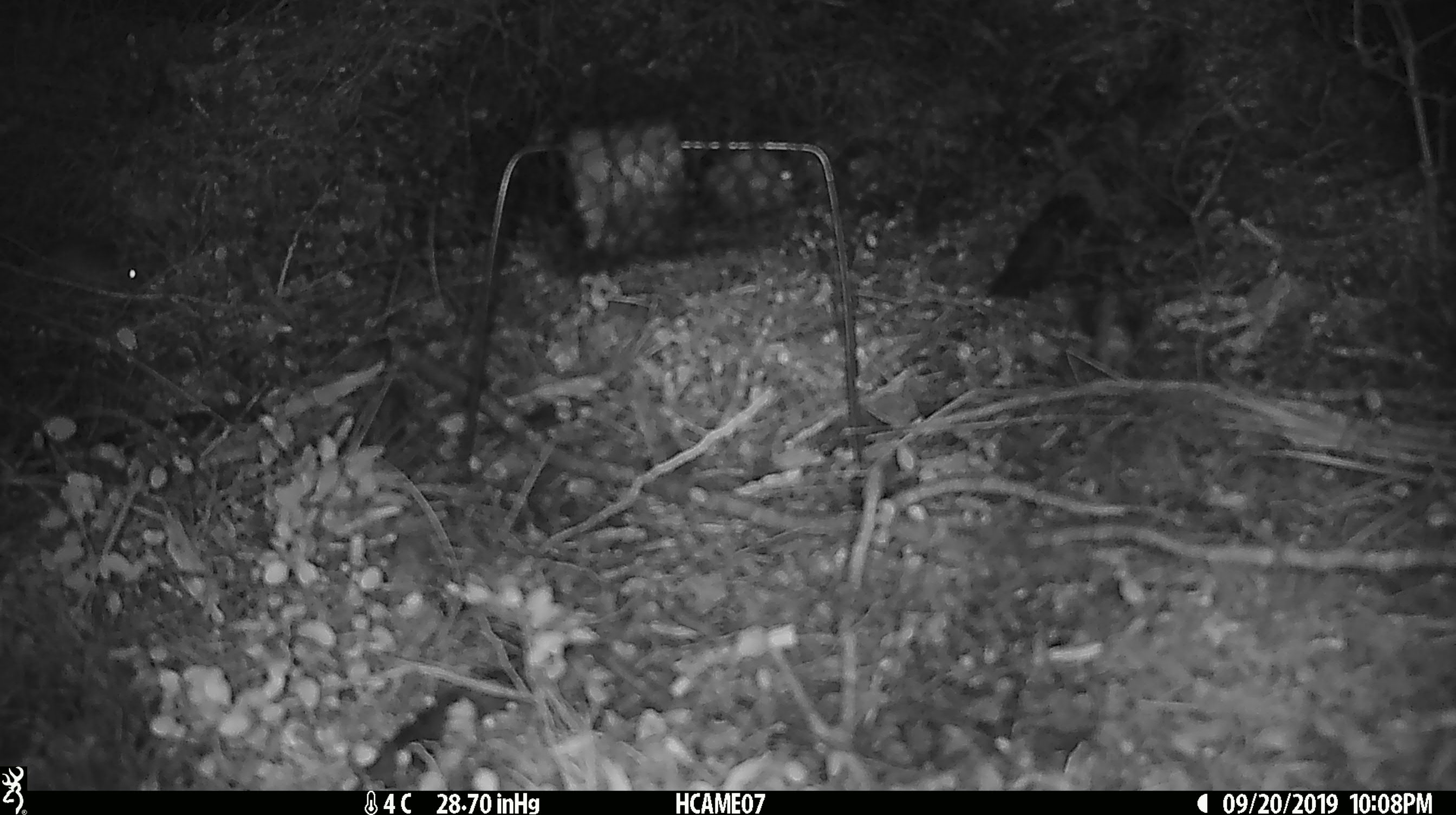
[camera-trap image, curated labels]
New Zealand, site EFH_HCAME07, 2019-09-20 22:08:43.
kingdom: Animalia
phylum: Chordata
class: Mammalia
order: Rodentia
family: Muridae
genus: Mus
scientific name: Mus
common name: mouse